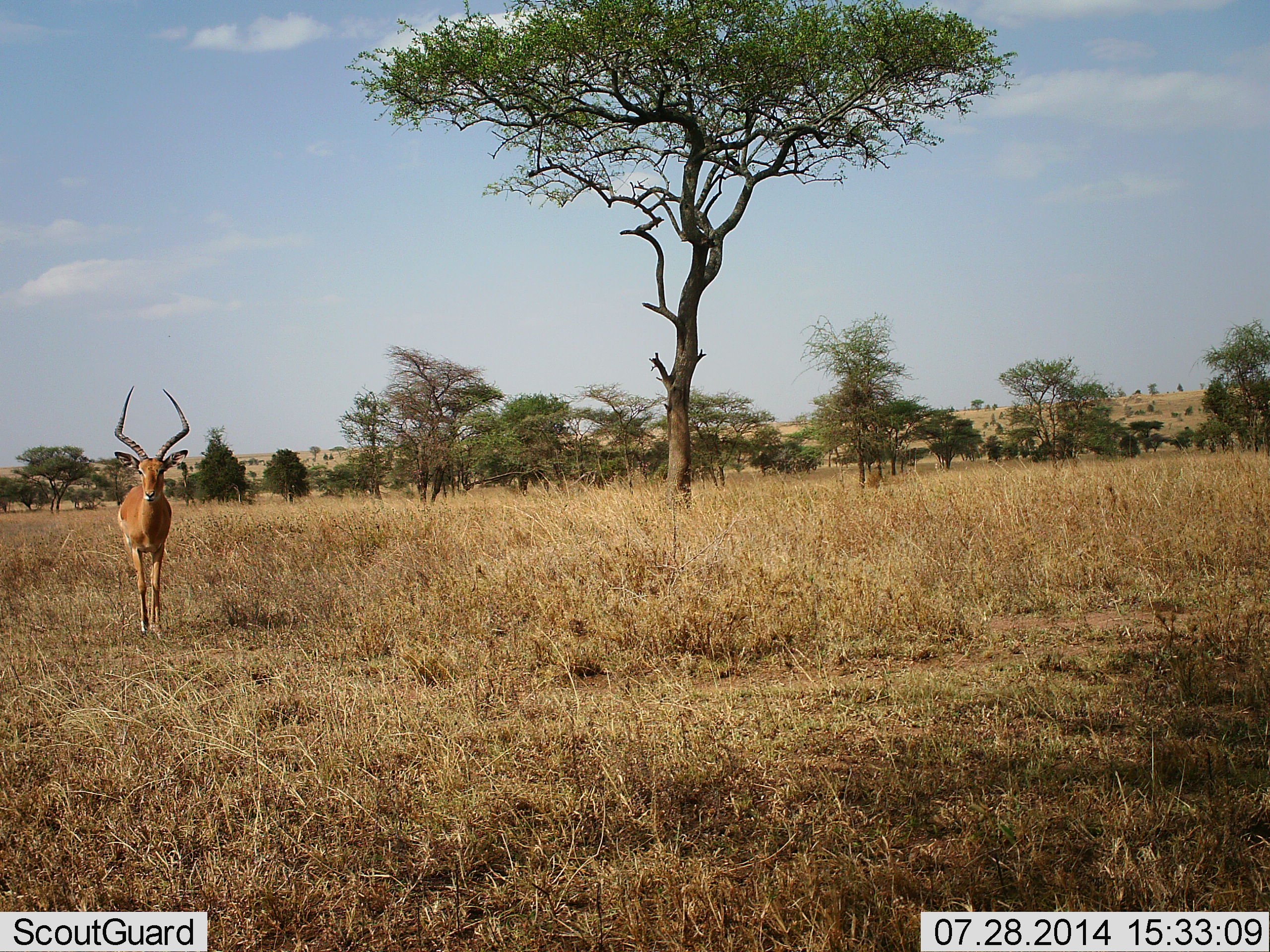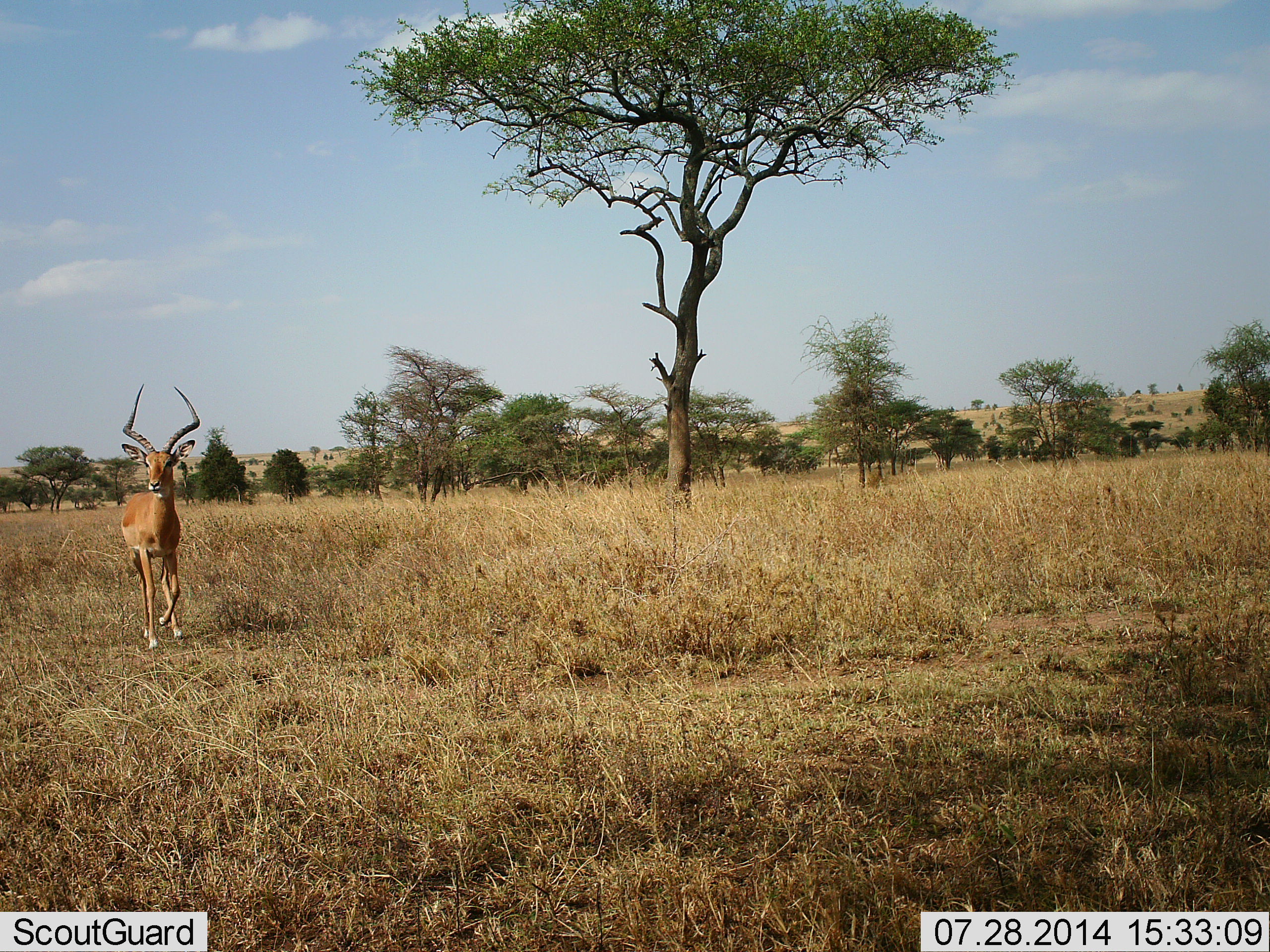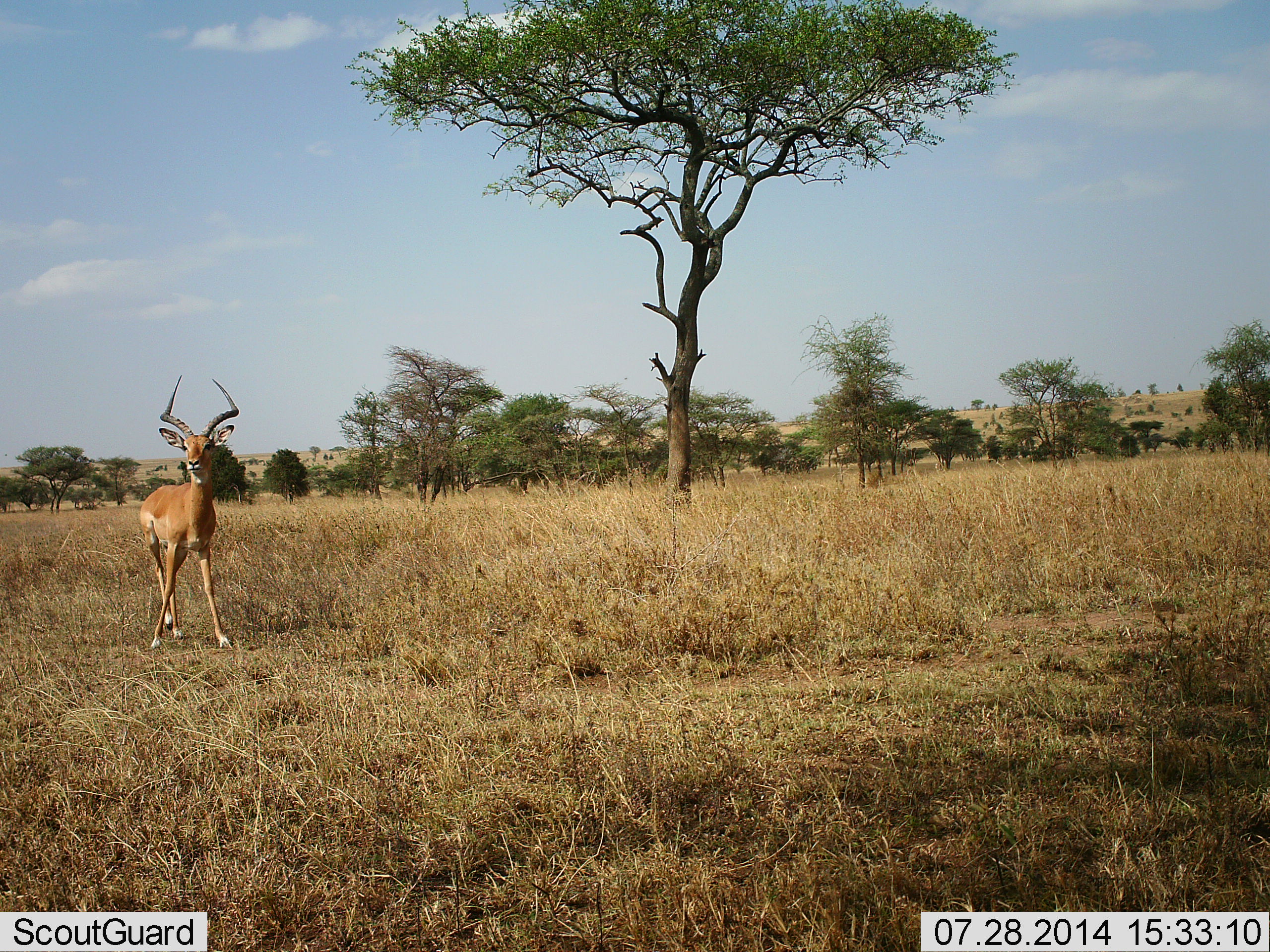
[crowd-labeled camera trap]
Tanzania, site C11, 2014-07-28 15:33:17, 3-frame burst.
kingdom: Animalia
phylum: Chordata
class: Mammalia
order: Artiodactyla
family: Bovidae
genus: Aepyceros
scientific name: Aepyceros melampus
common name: impala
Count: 1.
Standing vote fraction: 0%.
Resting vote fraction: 0%.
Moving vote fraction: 100%.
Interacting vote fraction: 0%.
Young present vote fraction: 0%.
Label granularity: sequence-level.